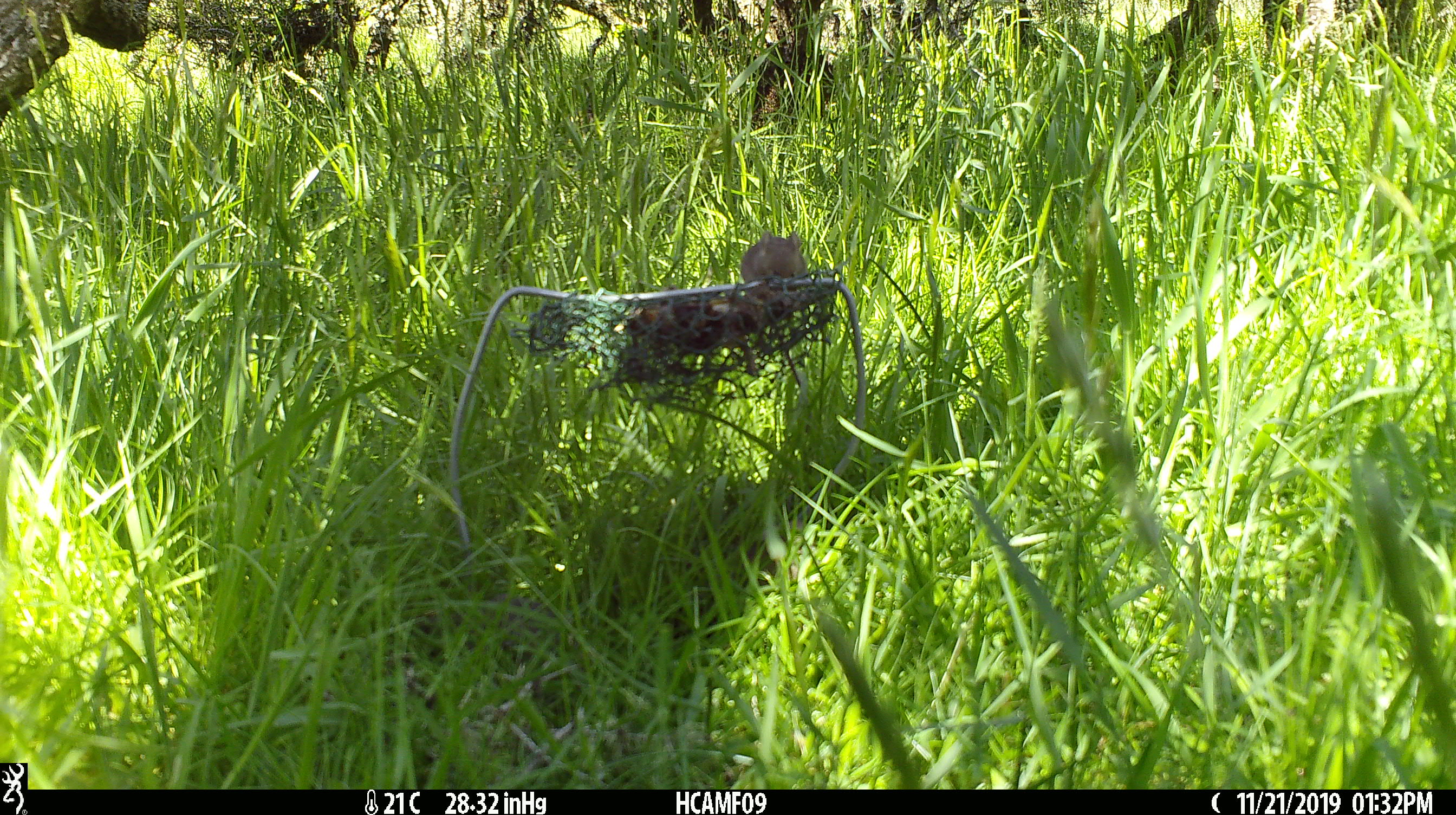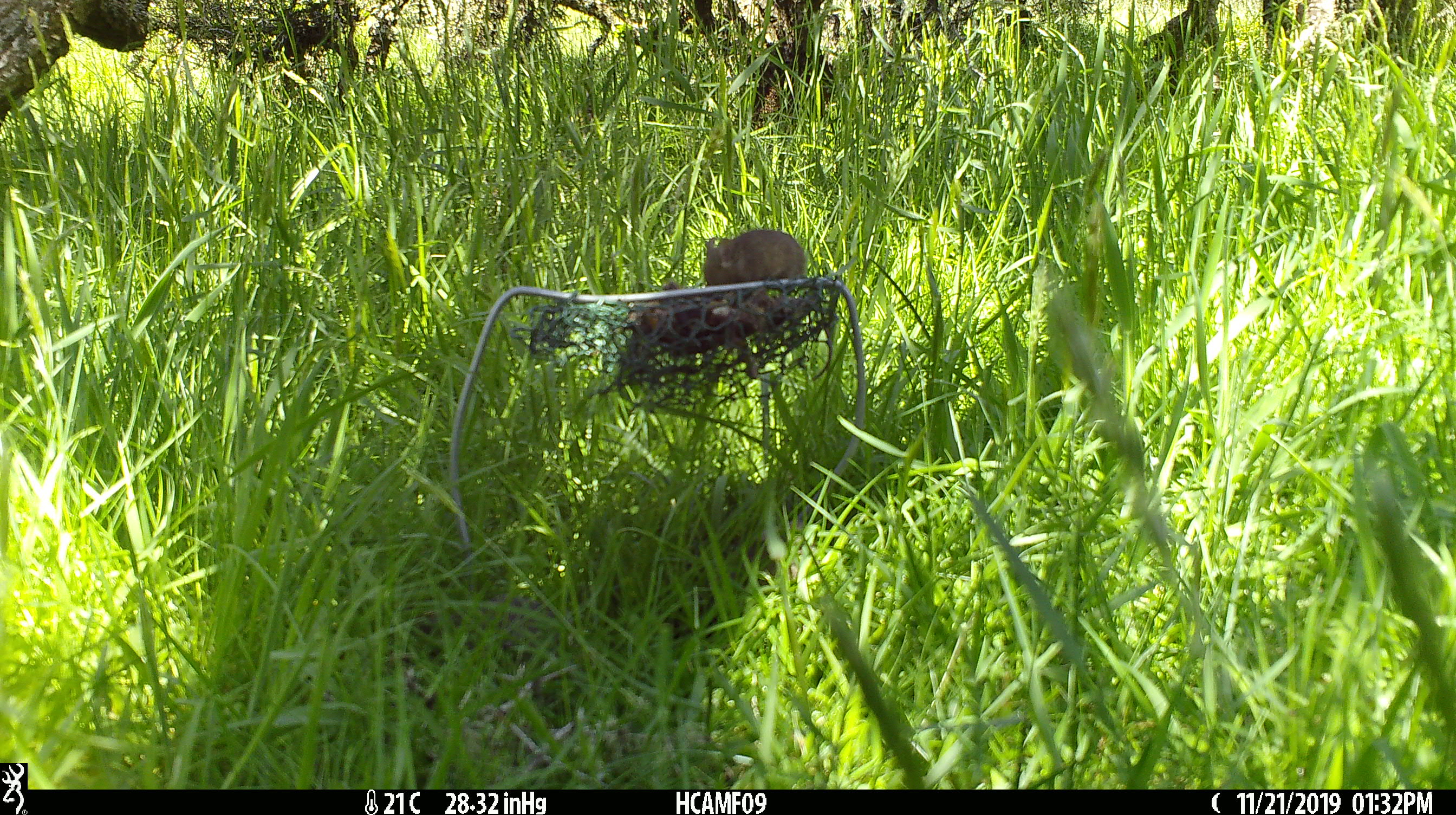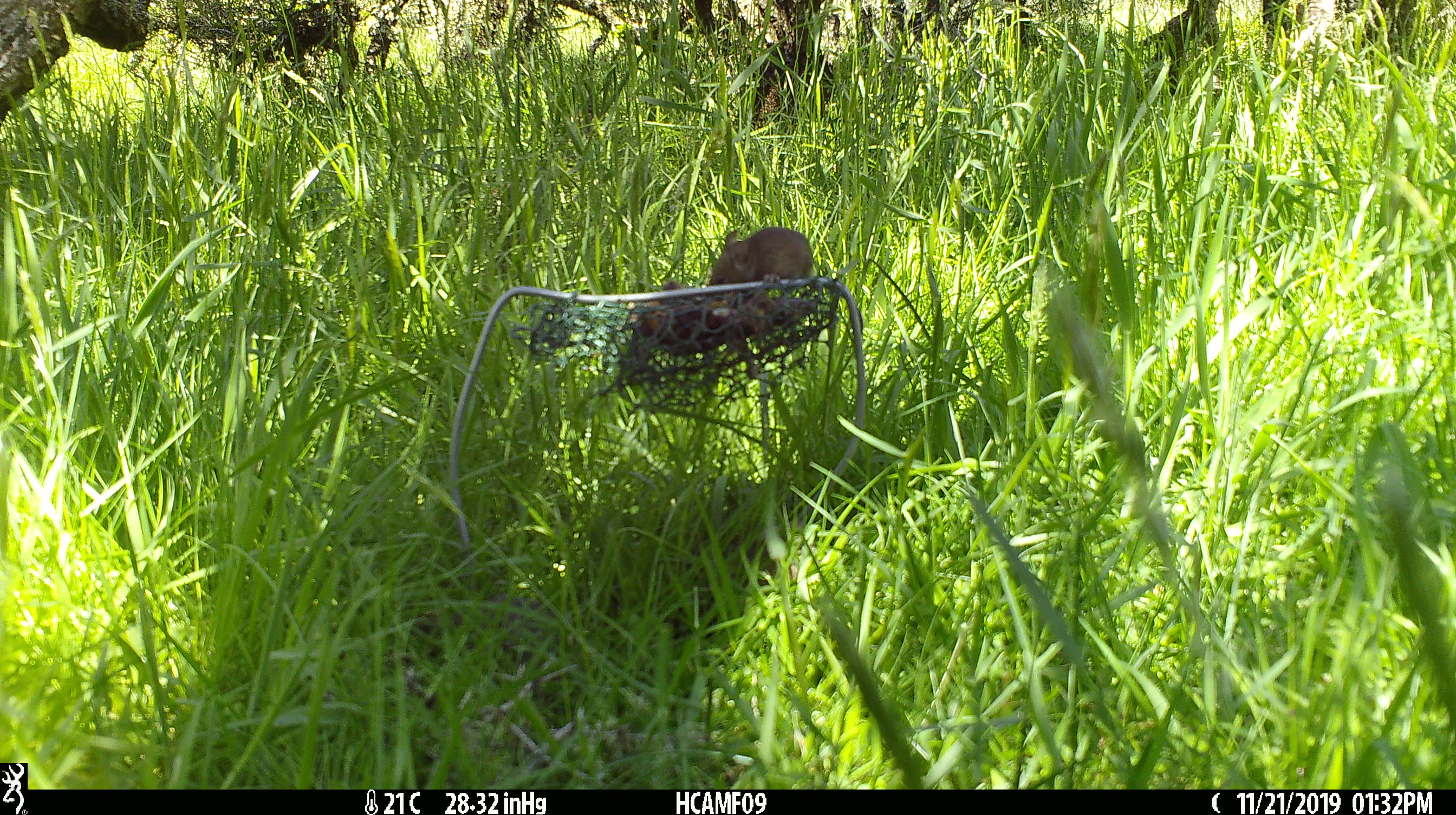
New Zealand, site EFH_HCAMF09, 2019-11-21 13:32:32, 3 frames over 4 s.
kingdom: Animalia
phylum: Chordata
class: Mammalia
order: Rodentia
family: Muridae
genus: Mus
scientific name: Mus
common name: mouse